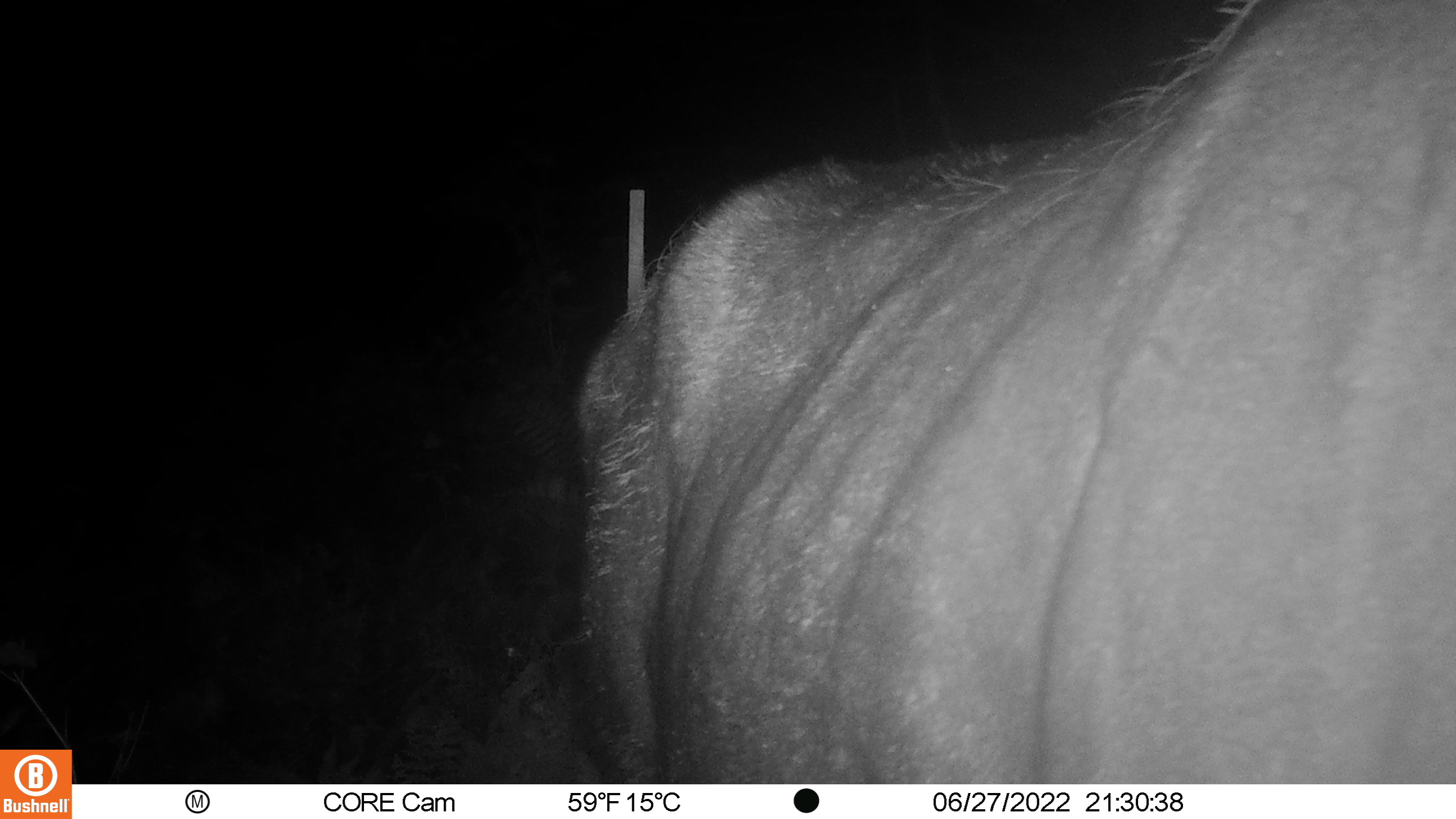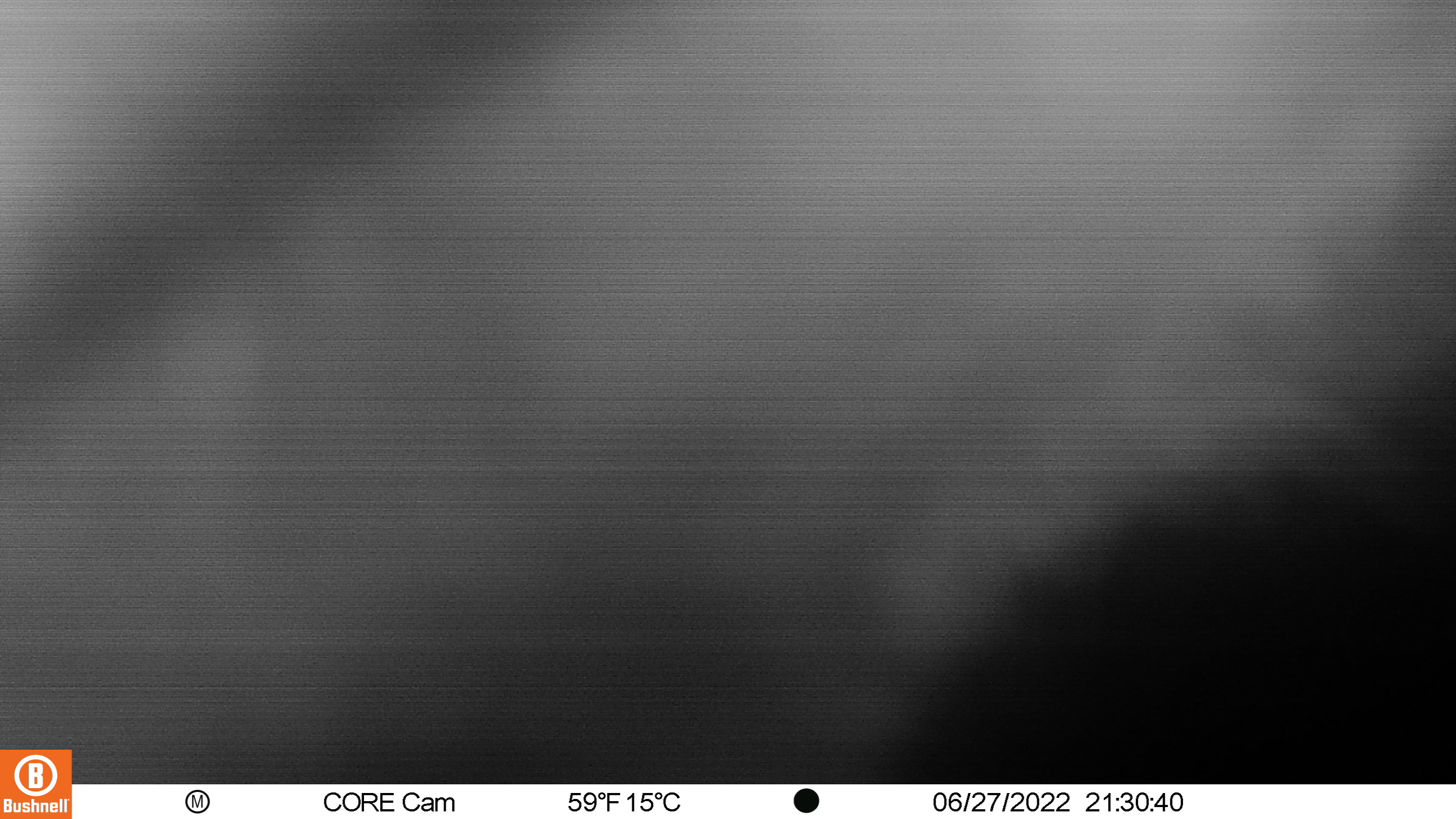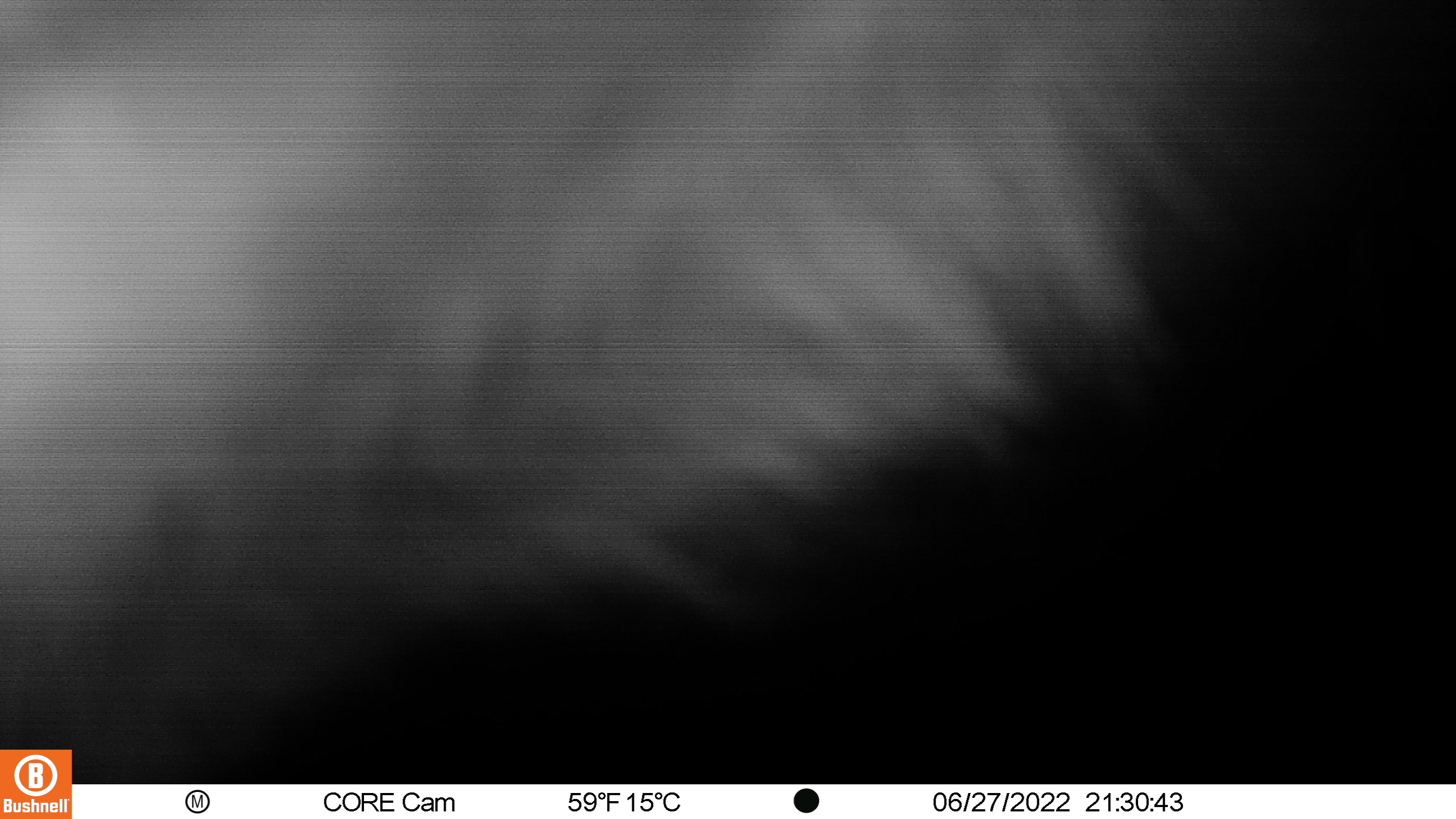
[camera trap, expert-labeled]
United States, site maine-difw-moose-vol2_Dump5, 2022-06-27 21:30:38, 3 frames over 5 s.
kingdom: Animalia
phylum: Chordata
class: Mammalia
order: Artiodactyla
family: Cervidae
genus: Alces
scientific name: Alces alces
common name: moose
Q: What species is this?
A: Moose (Alces alces).